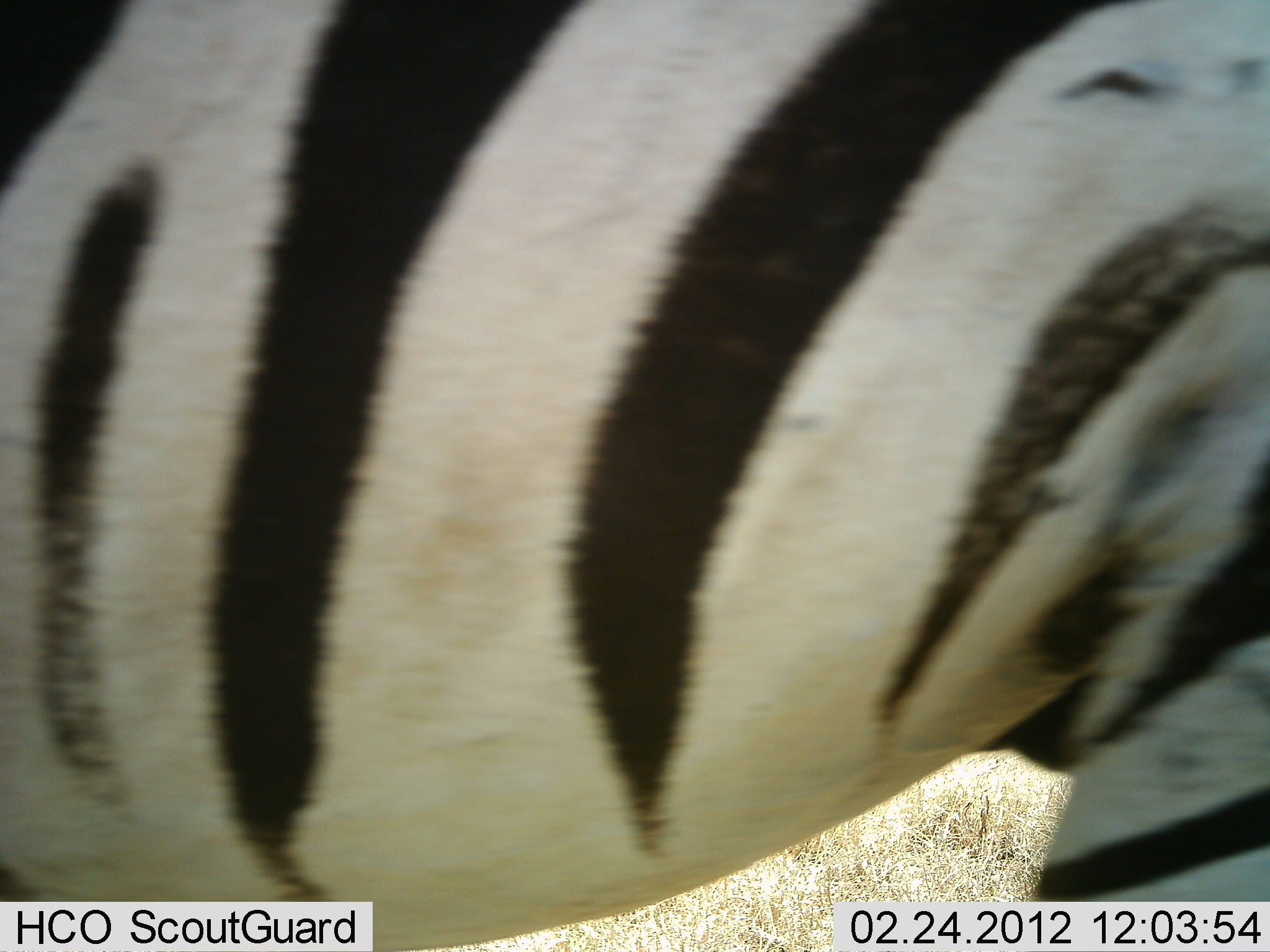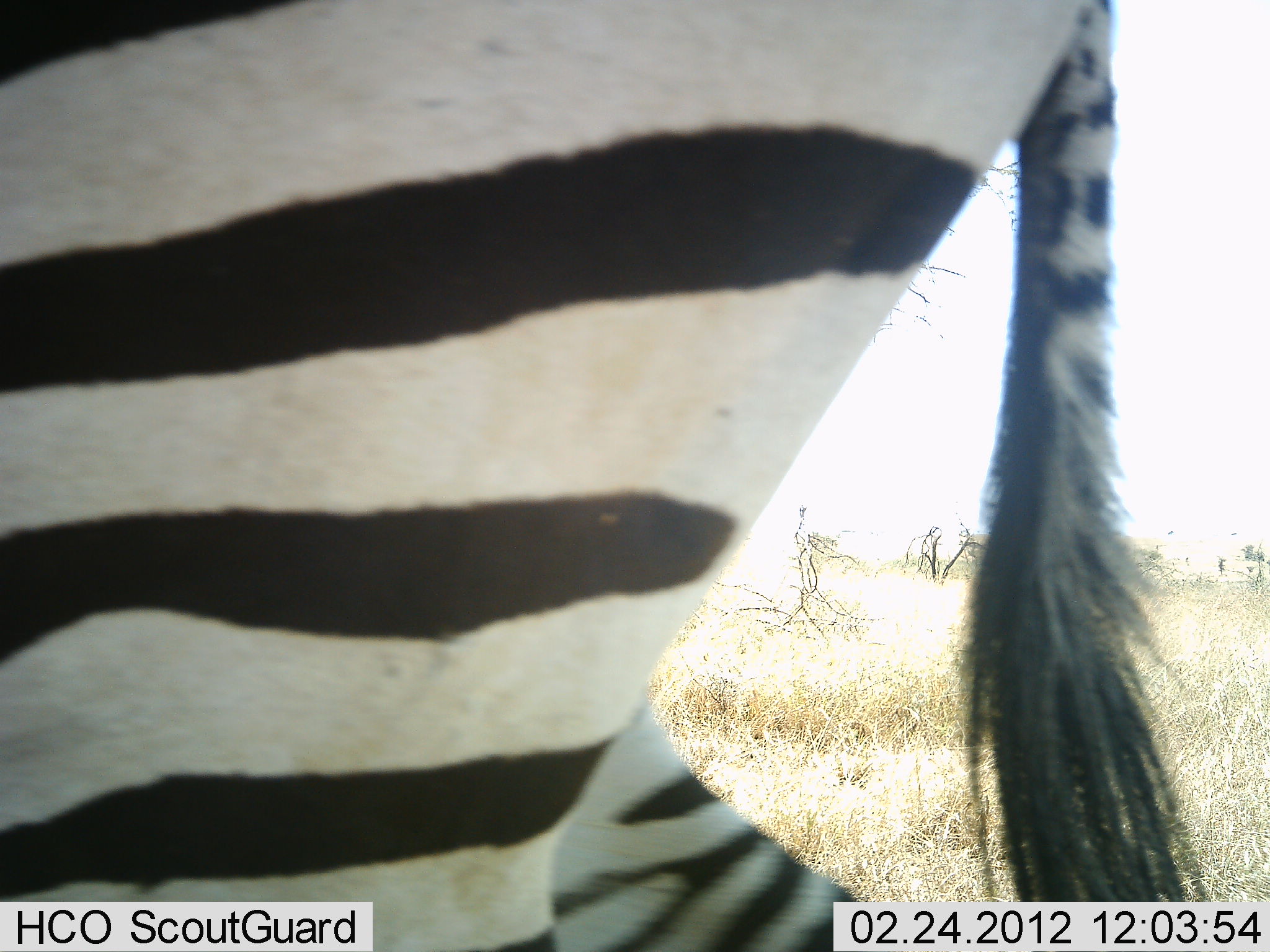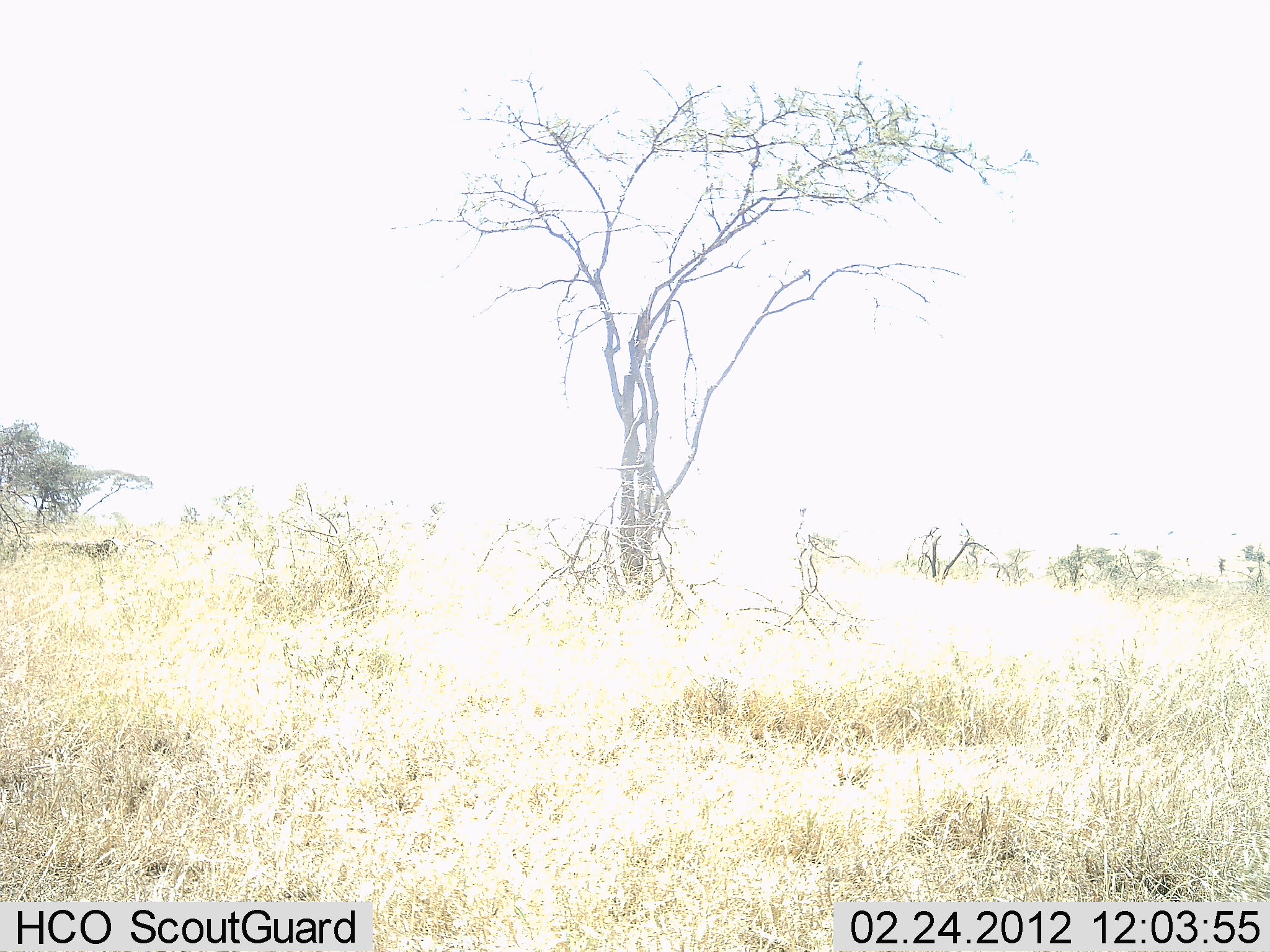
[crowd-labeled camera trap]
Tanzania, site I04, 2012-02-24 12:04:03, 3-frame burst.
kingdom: Animalia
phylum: Chordata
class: Mammalia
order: Perissodactyla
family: Equidae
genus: Equus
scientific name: Equus quagga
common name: plains zebra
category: zebra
Zebra (plains zebra) (Equus quagga), count 1. Behavior (volunteer vote fractions): standing 9%, resting 0%, moving 91%, interacting 0%. Young present (vote fraction): 0%. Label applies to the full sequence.